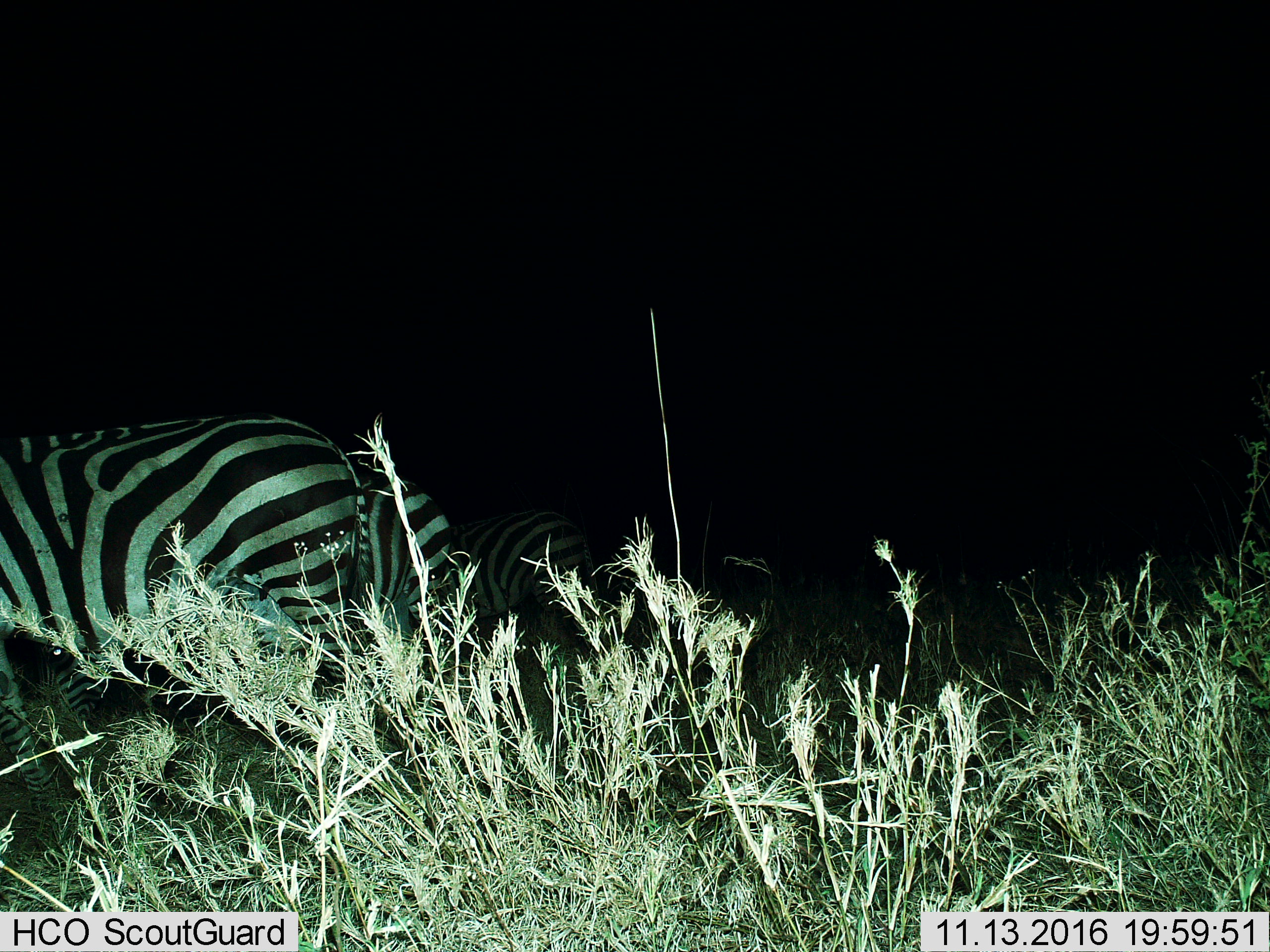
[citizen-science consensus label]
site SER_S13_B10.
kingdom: Animalia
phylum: Chordata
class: Mammalia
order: Perissodactyla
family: Equidae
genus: Equus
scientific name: Equus quagga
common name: plains zebra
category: zebraplains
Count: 3.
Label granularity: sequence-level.